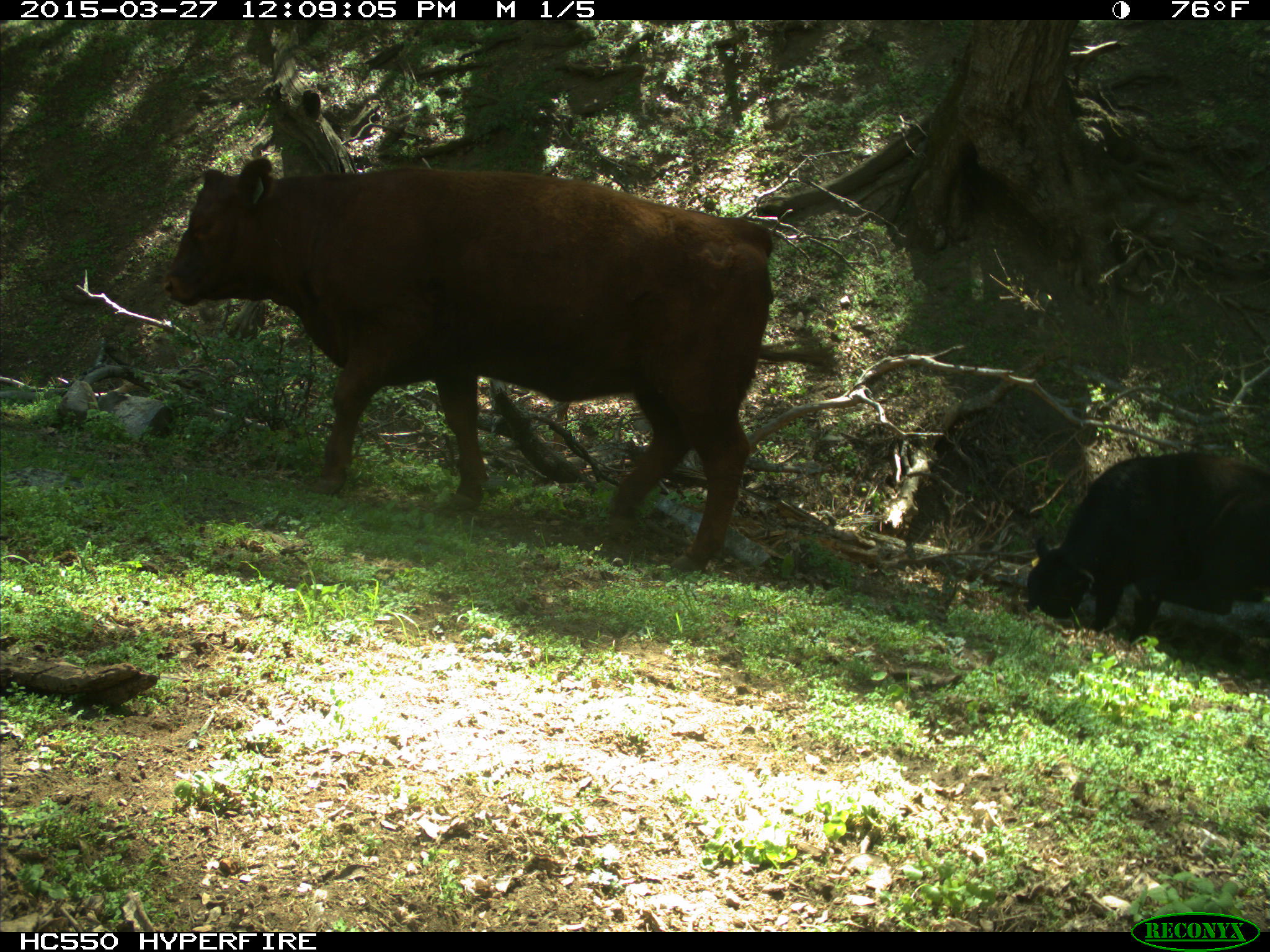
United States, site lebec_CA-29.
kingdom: Animalia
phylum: Chordata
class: Mammalia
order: Artiodactyla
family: Bovidae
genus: Bos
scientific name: Bos taurus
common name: domestic cow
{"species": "Bos taurus (domestic cow)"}